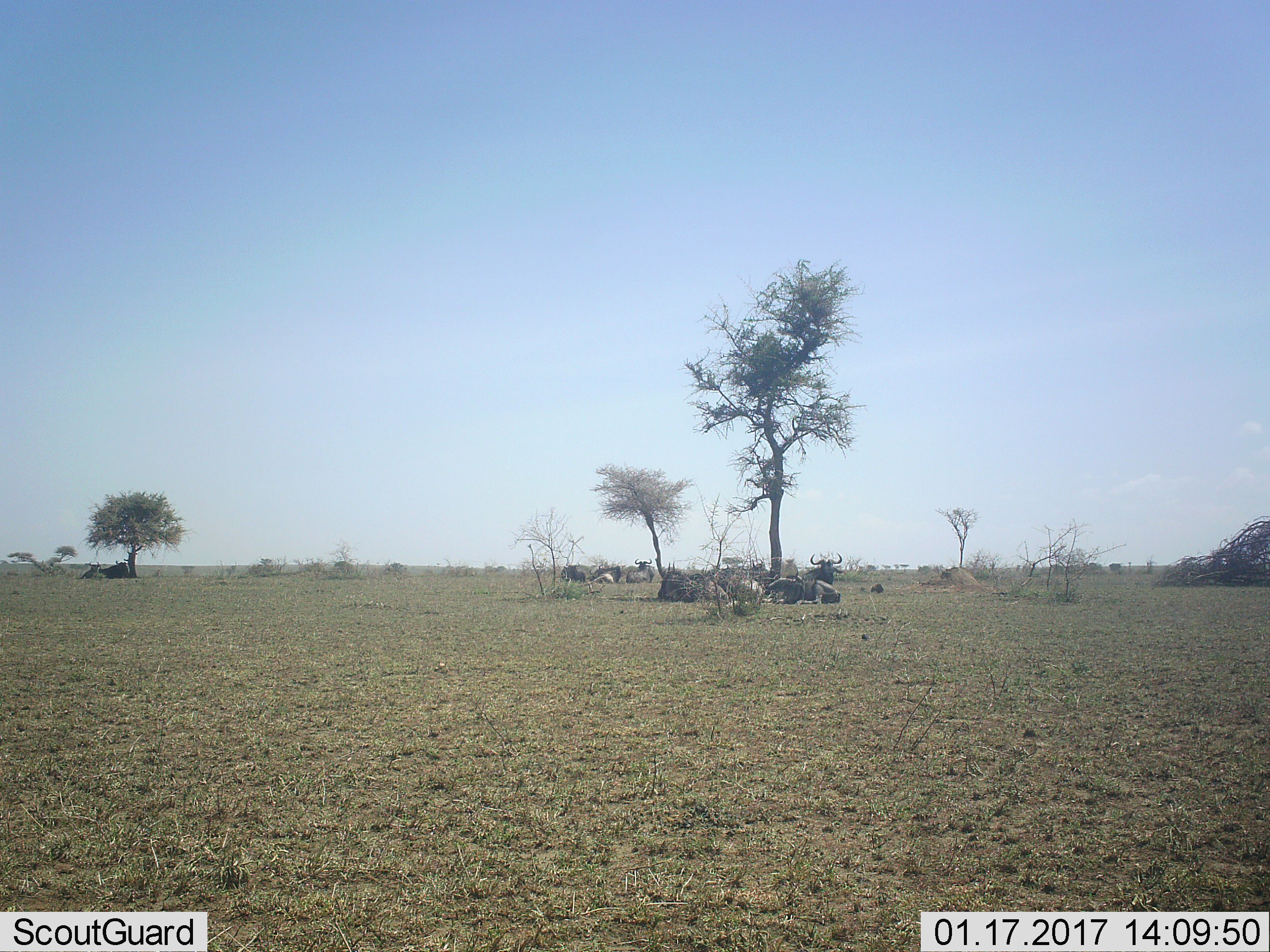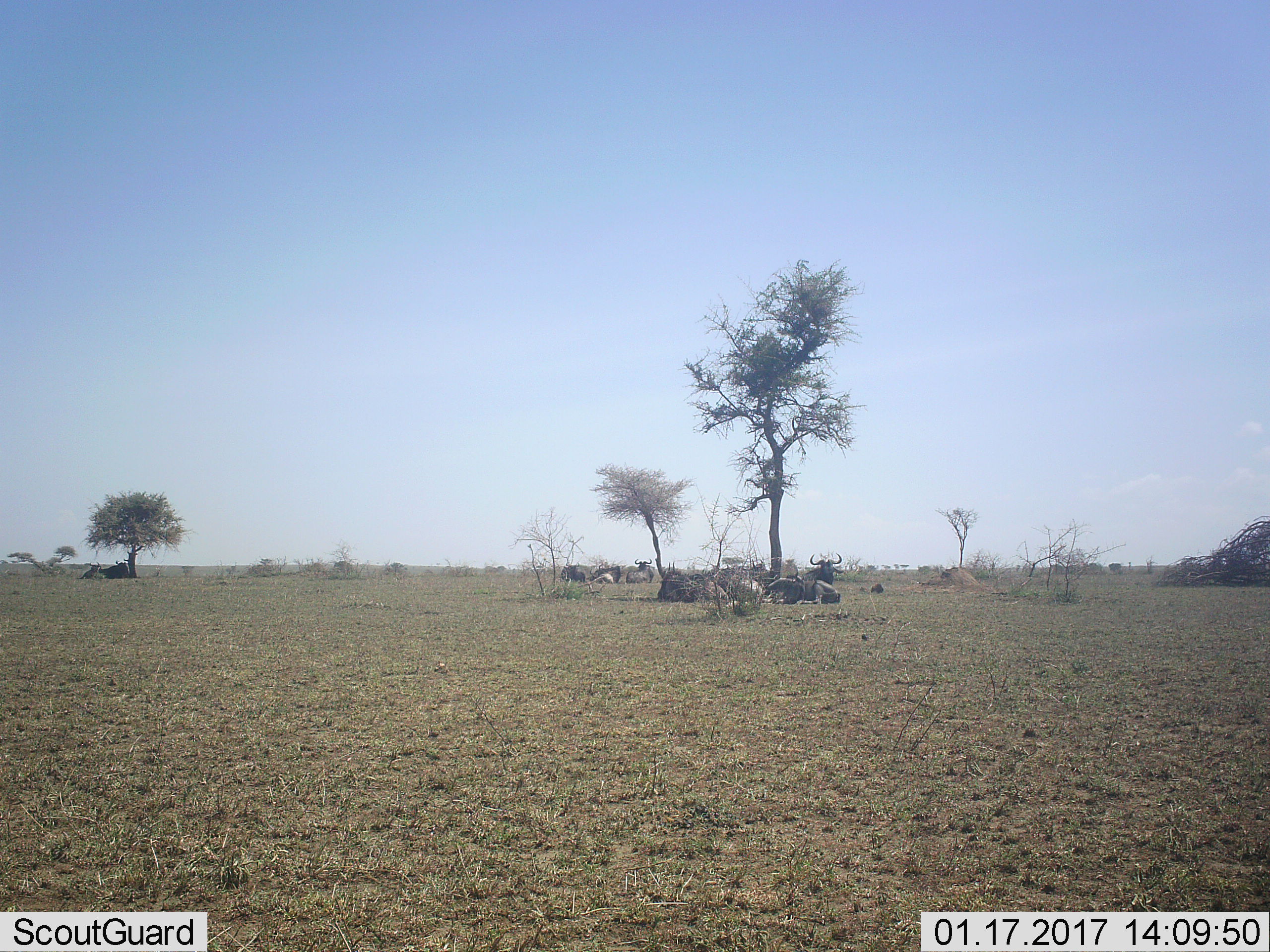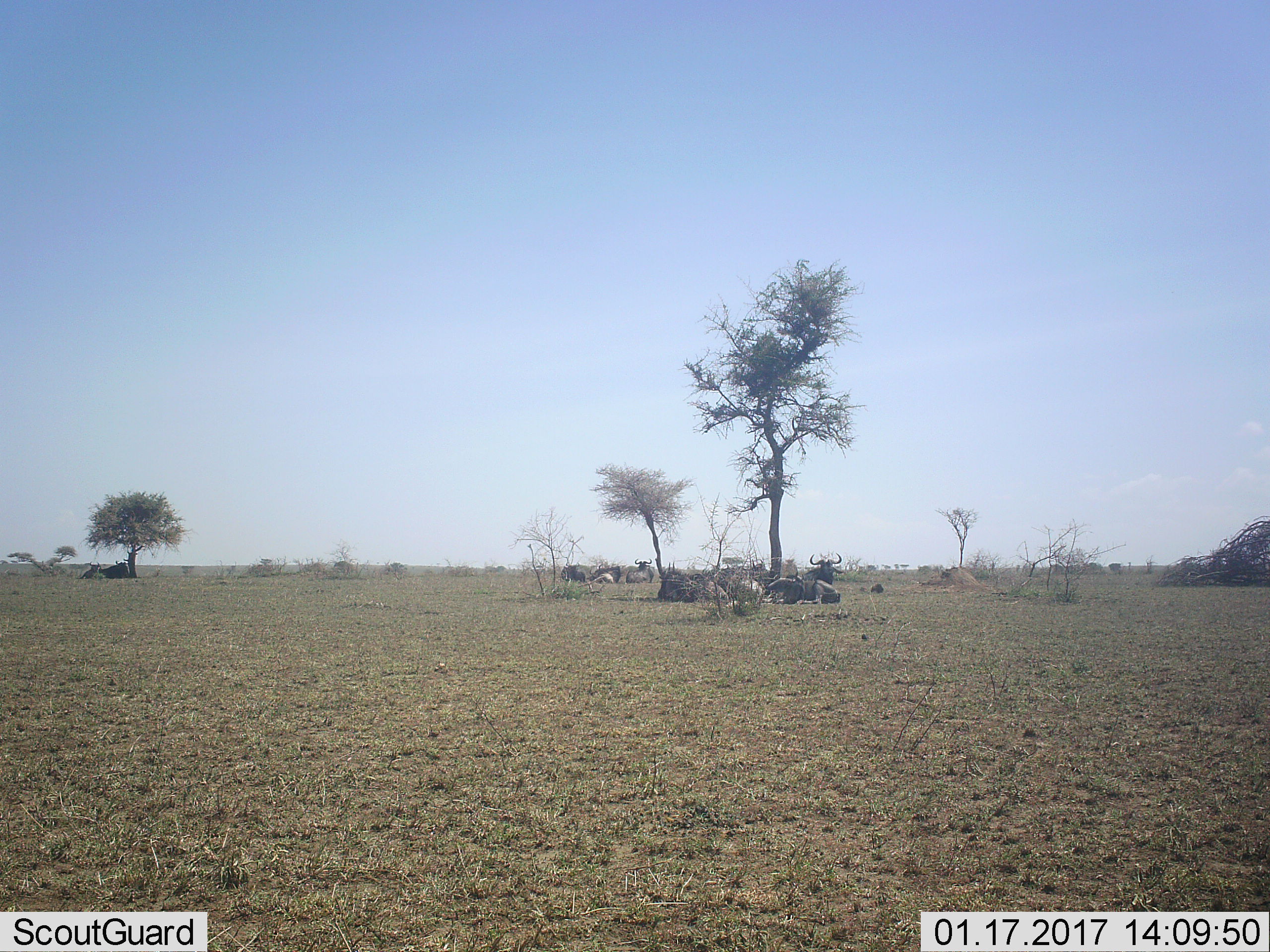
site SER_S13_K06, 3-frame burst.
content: unidentified animal